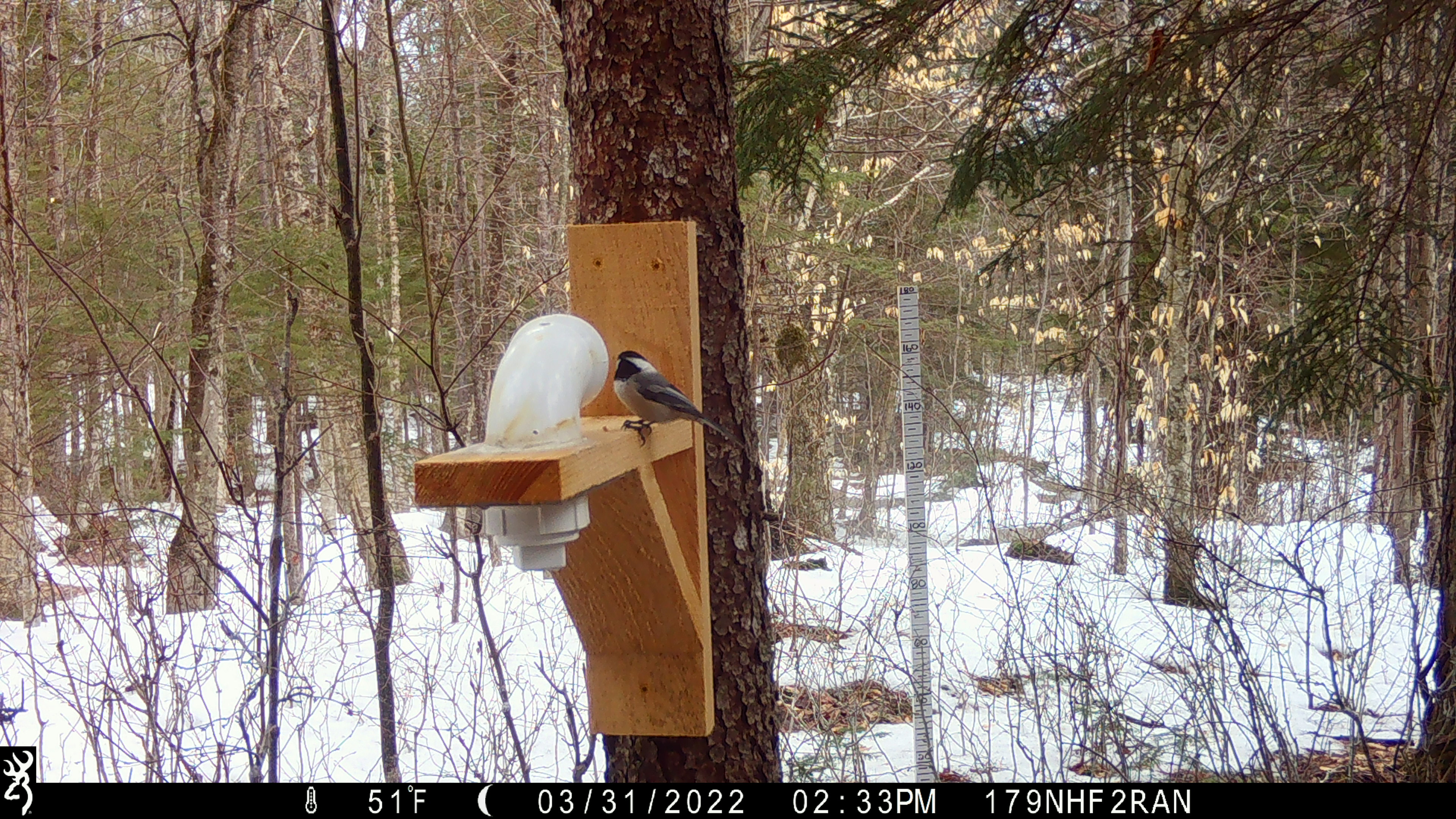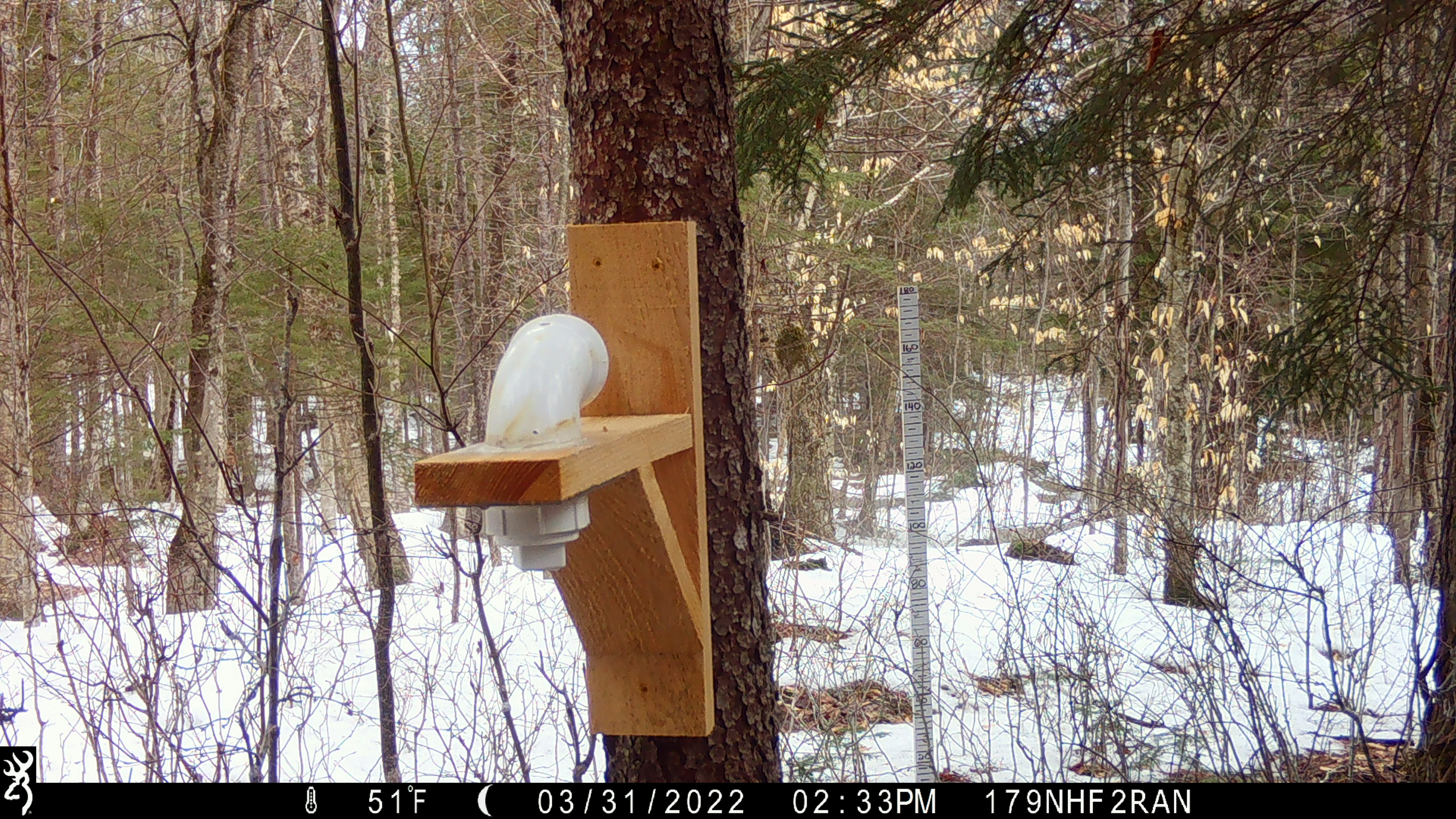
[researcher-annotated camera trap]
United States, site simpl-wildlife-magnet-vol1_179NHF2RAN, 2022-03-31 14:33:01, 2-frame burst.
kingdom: Animalia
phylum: Chordata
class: Aves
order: Passeriformes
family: Paridae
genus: Poecile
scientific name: Poecile atricapillus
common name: black-capped chickadee